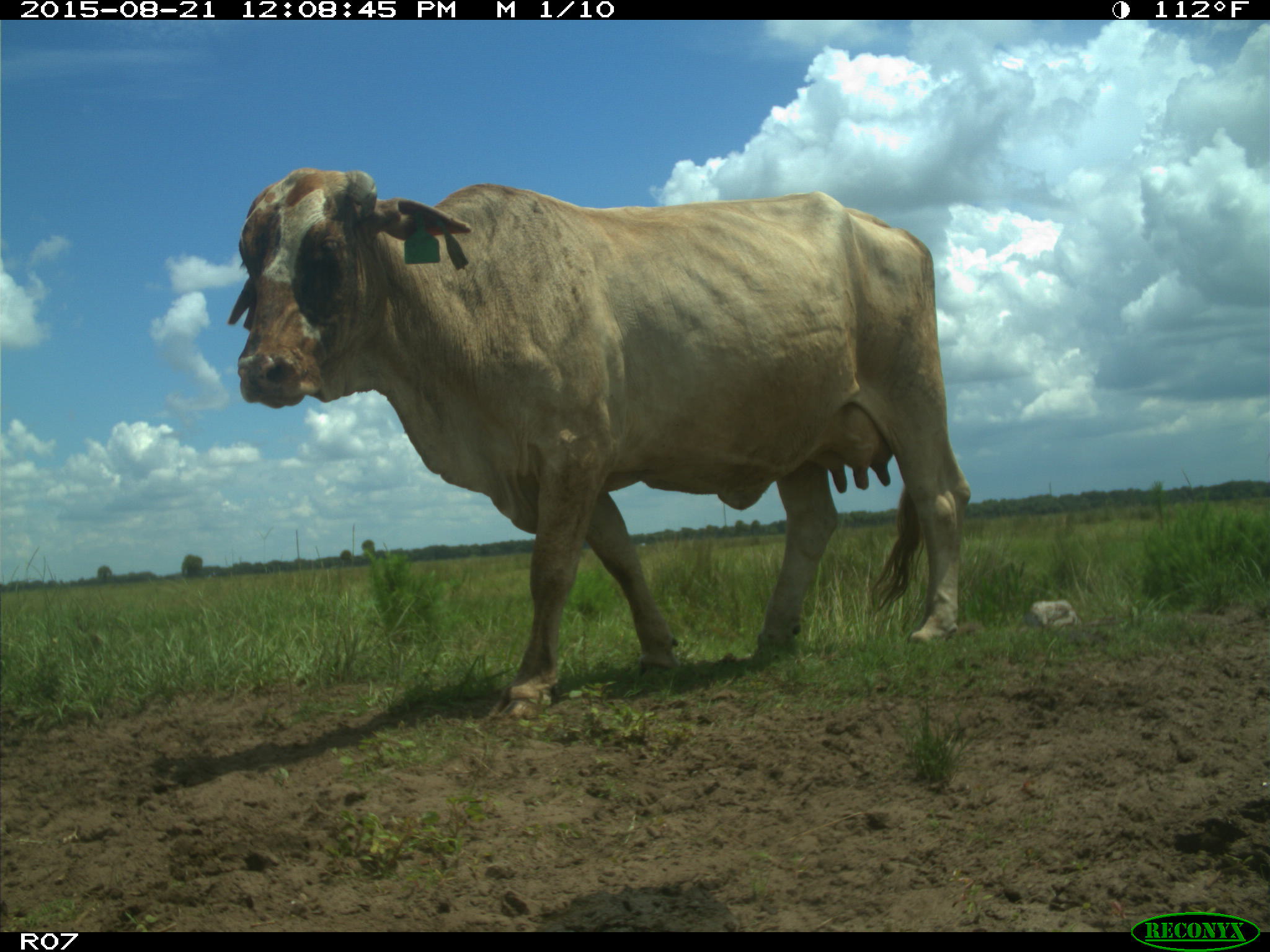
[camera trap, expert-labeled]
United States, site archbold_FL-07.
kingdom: Animalia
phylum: Chordata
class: Mammalia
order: Artiodactyla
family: Bovidae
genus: Bos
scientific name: Bos taurus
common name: domestic cow